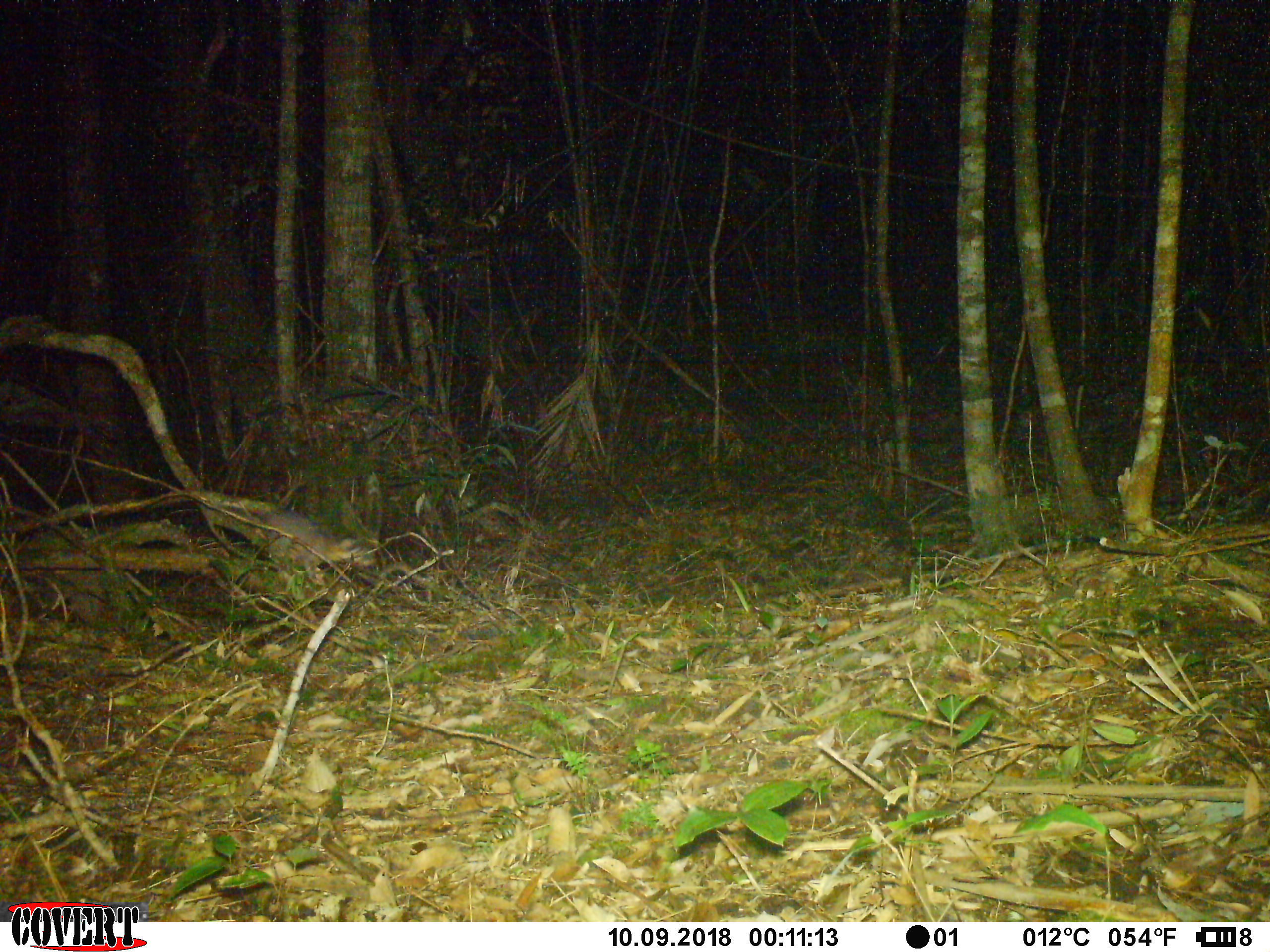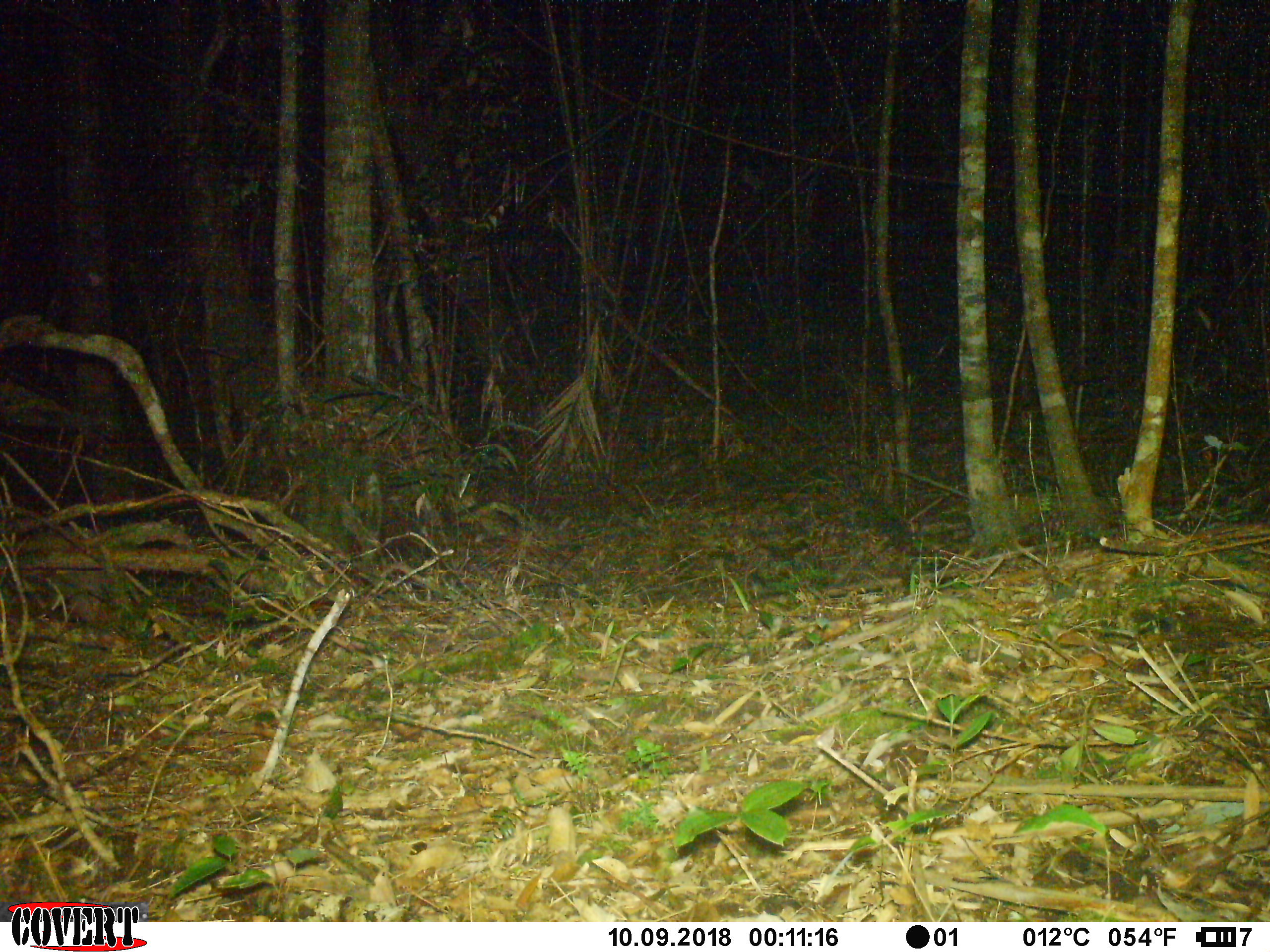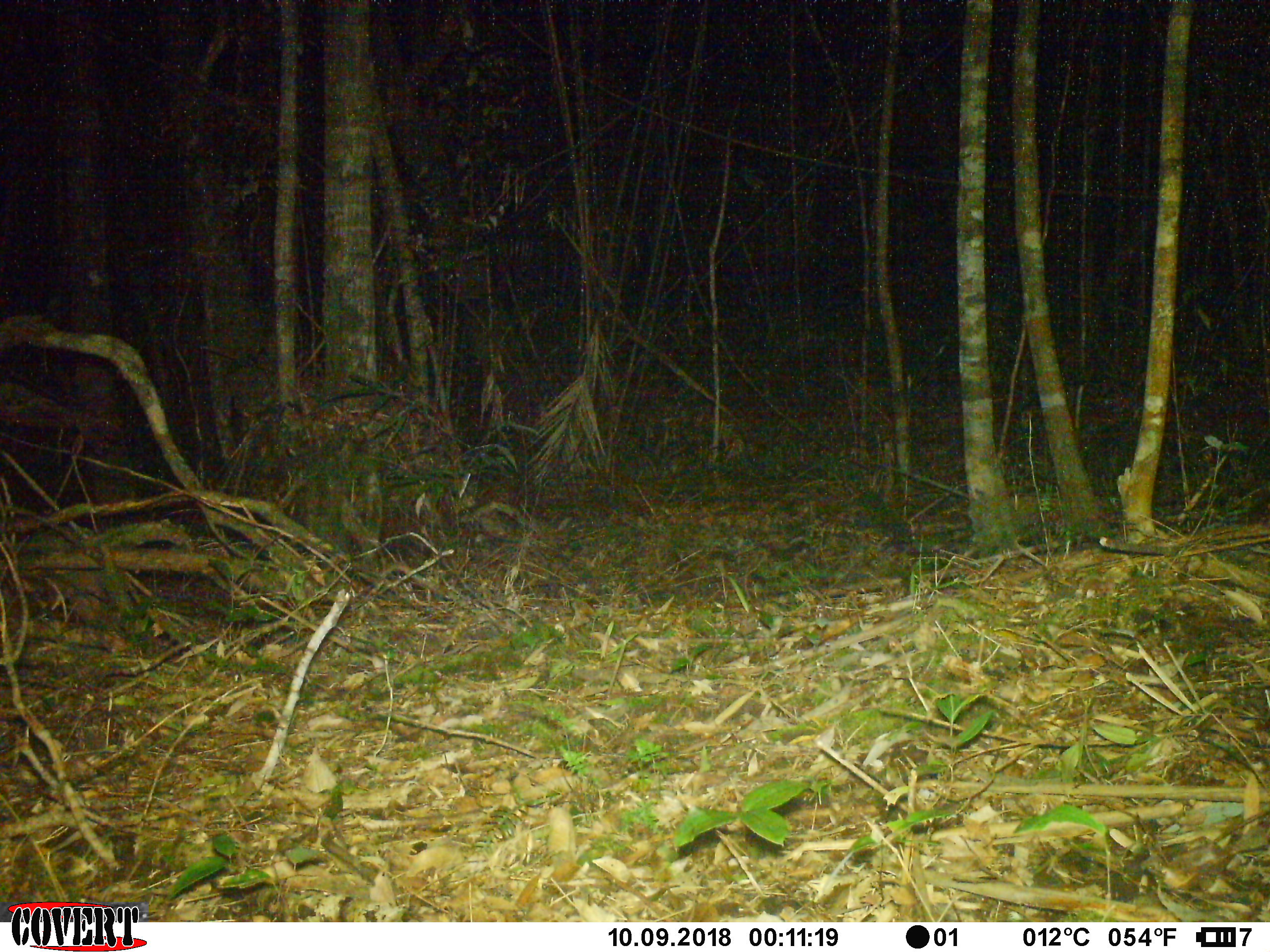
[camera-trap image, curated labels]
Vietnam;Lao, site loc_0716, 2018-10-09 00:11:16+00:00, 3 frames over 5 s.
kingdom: Animalia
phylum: Chordata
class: Mammalia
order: Carnivora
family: Mustelidae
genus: Melogale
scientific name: Melogale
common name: ferret badger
Ferret badger (Melogale). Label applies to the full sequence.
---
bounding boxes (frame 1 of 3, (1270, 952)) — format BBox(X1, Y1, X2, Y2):
ferret badger: BBox(239, 501, 378, 588)